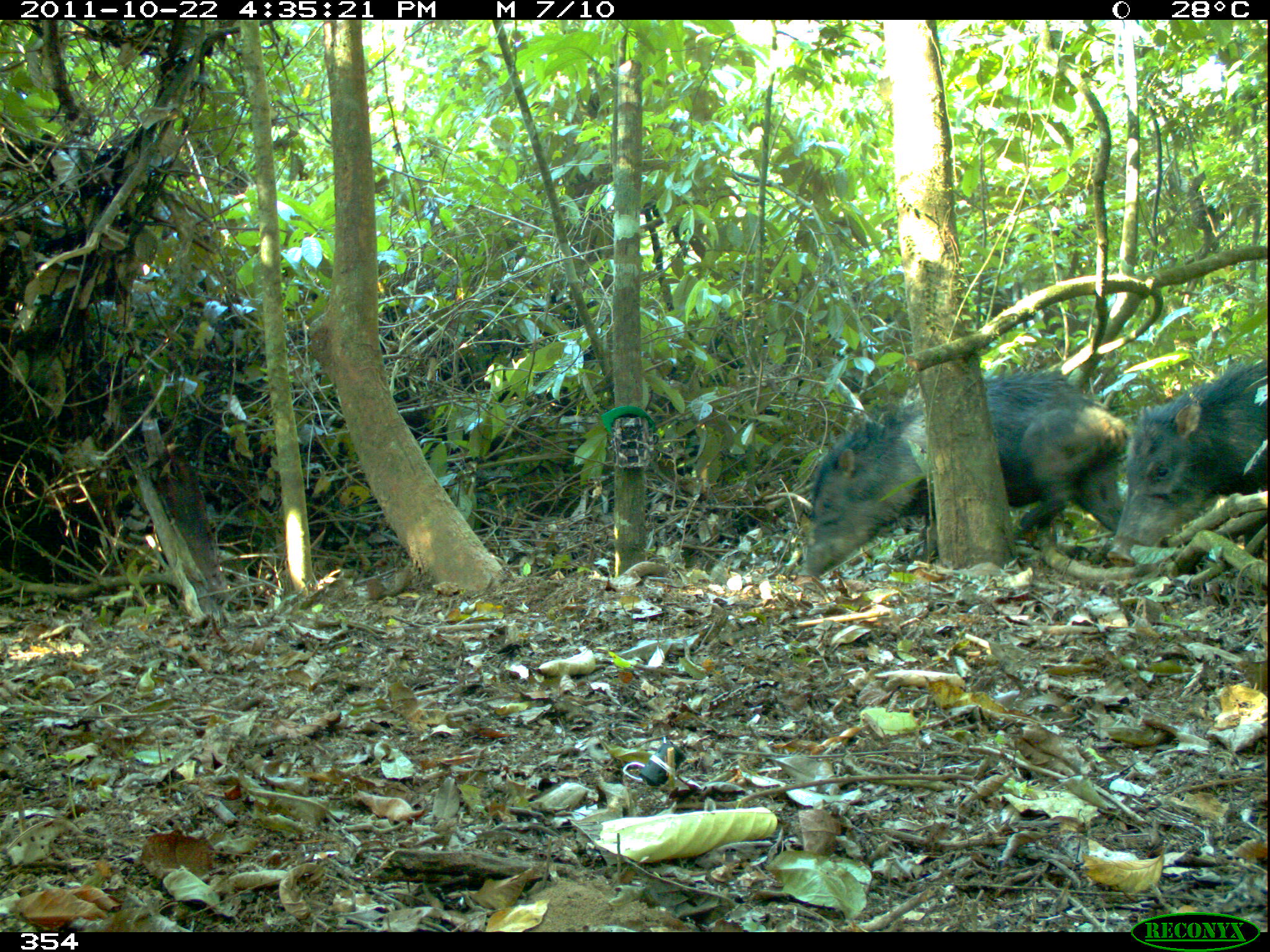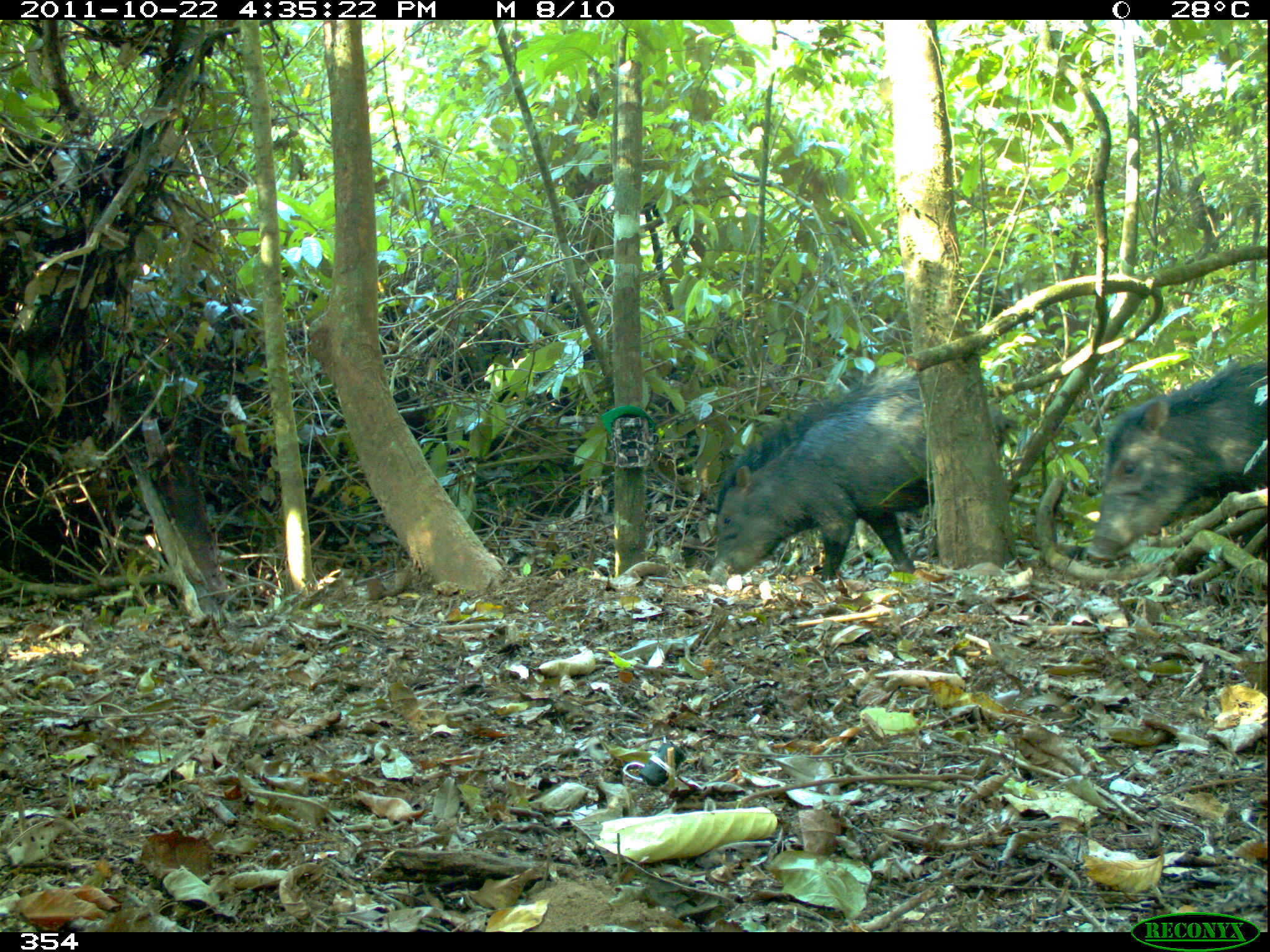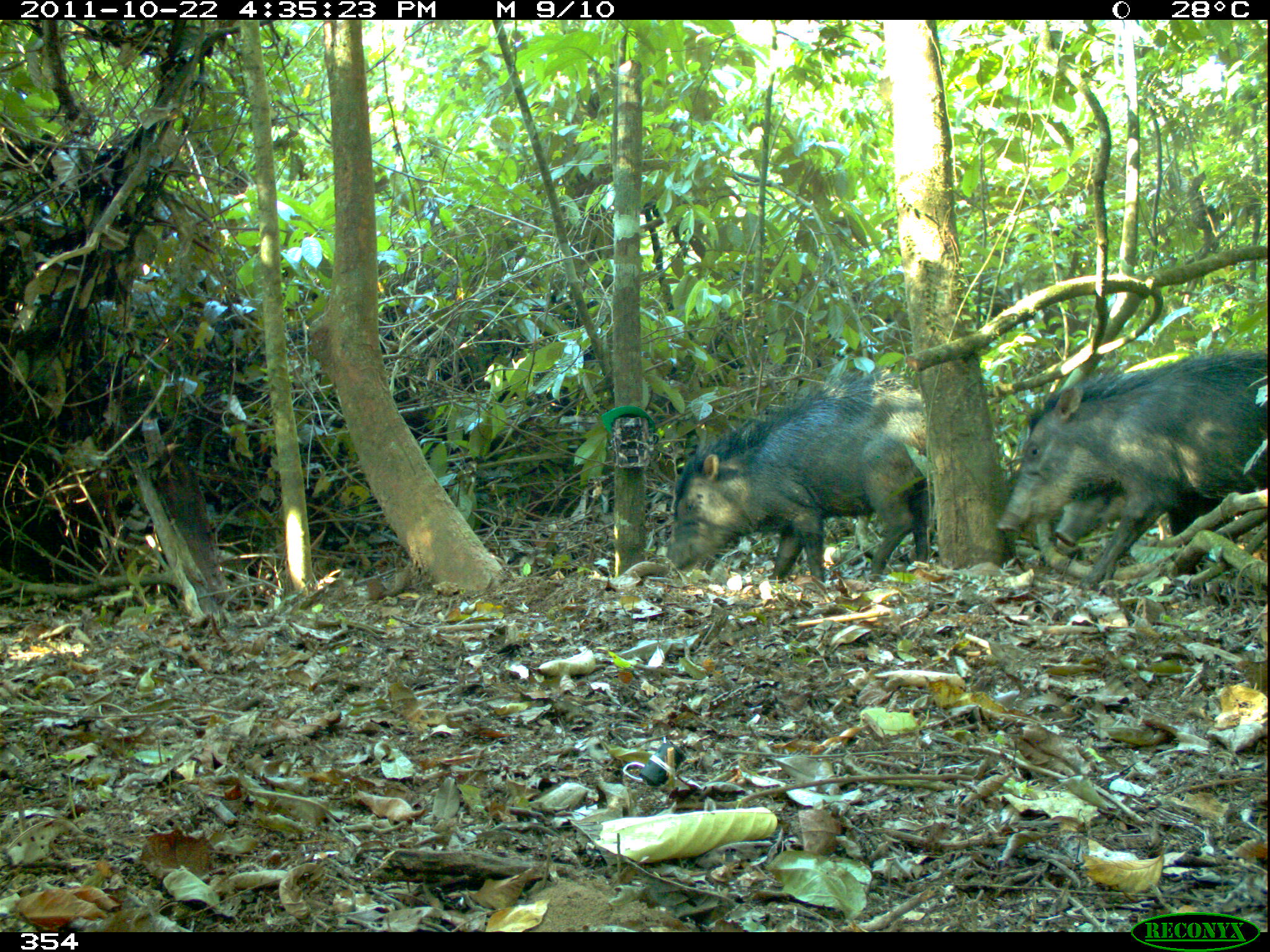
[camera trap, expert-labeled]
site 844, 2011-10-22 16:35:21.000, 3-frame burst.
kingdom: Animalia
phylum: Chordata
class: Mammalia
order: Artiodactyla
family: Tayassuidae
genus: Tayassu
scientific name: Tayassu pecari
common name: white-lipped peccary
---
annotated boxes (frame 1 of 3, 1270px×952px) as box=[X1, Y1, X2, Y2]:
tayassu pecari: box=[795, 368, 1130, 578]; box=[1107, 358, 1267, 569]